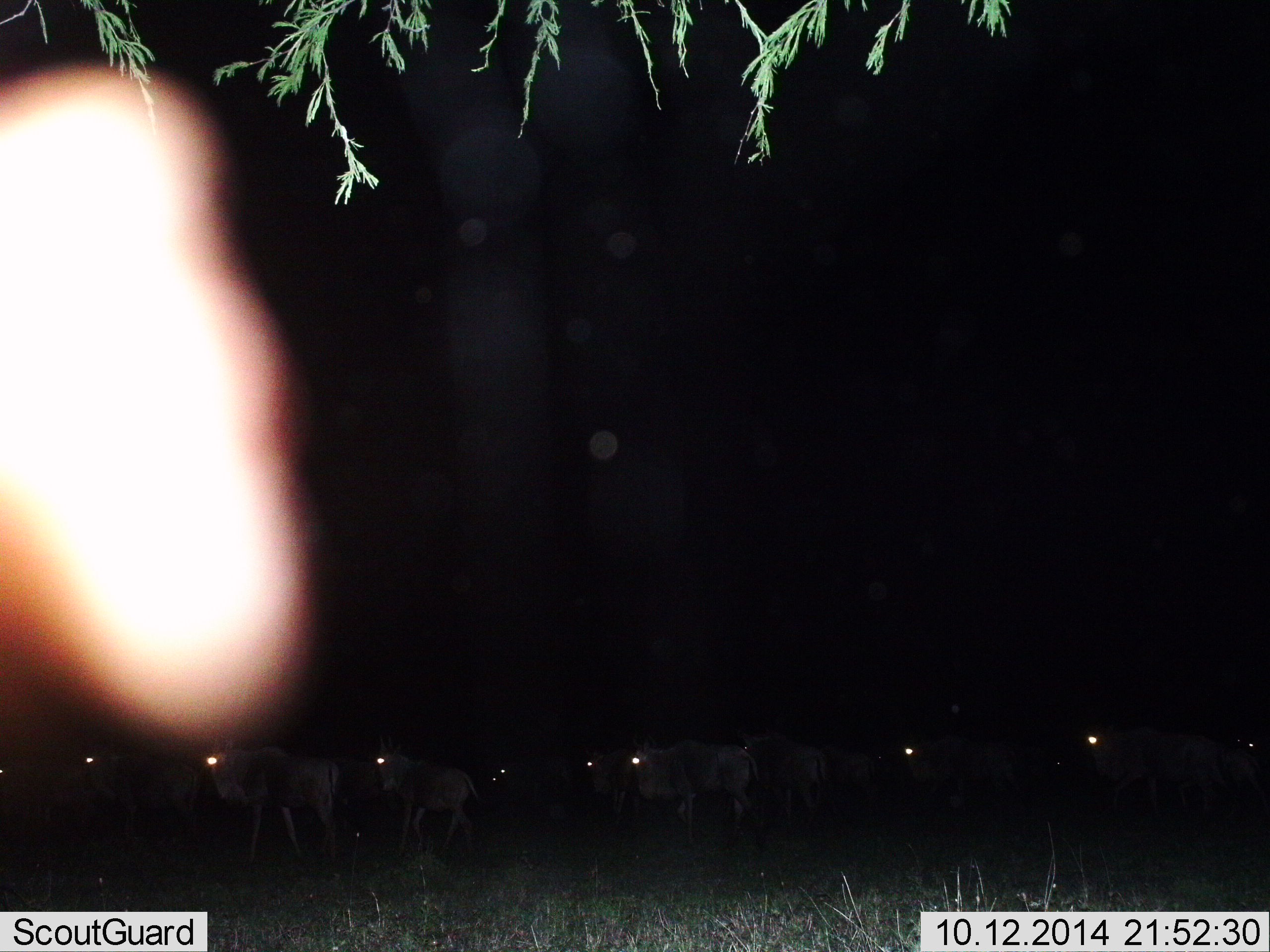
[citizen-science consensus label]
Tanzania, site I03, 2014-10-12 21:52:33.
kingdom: Animalia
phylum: Chordata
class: Mammalia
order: Artiodactyla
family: Bovidae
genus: Connochaetes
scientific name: Connochaetes taurinus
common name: blue wildebeest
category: wildebeest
Wildebeest (blue wildebeest) (Connochaetes taurinus), count 11-50. Behavior (volunteer vote fractions): standing 30%, resting 0%, moving 70%, interacting 0%. Young present (vote fraction): 10%. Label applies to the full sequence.